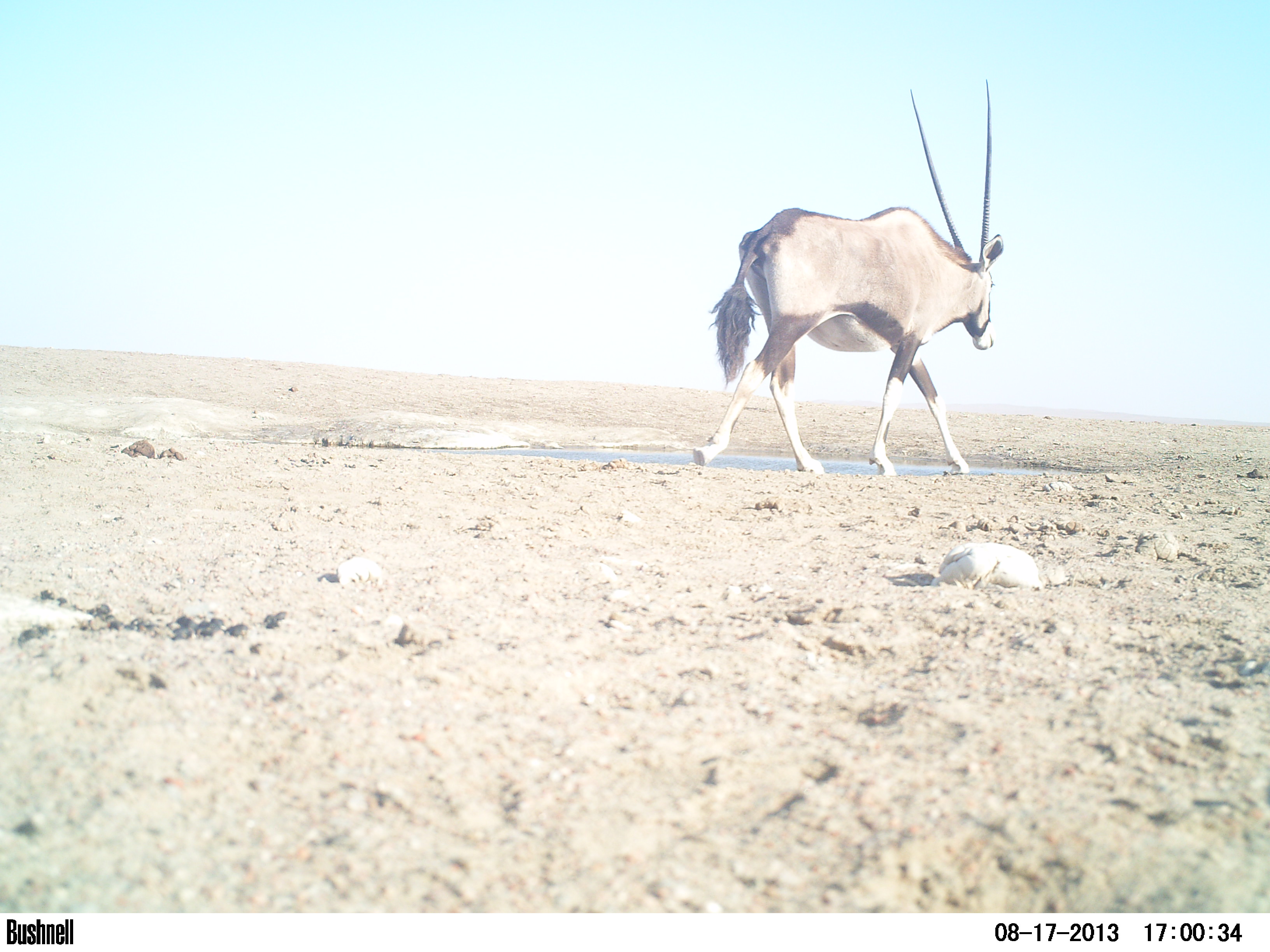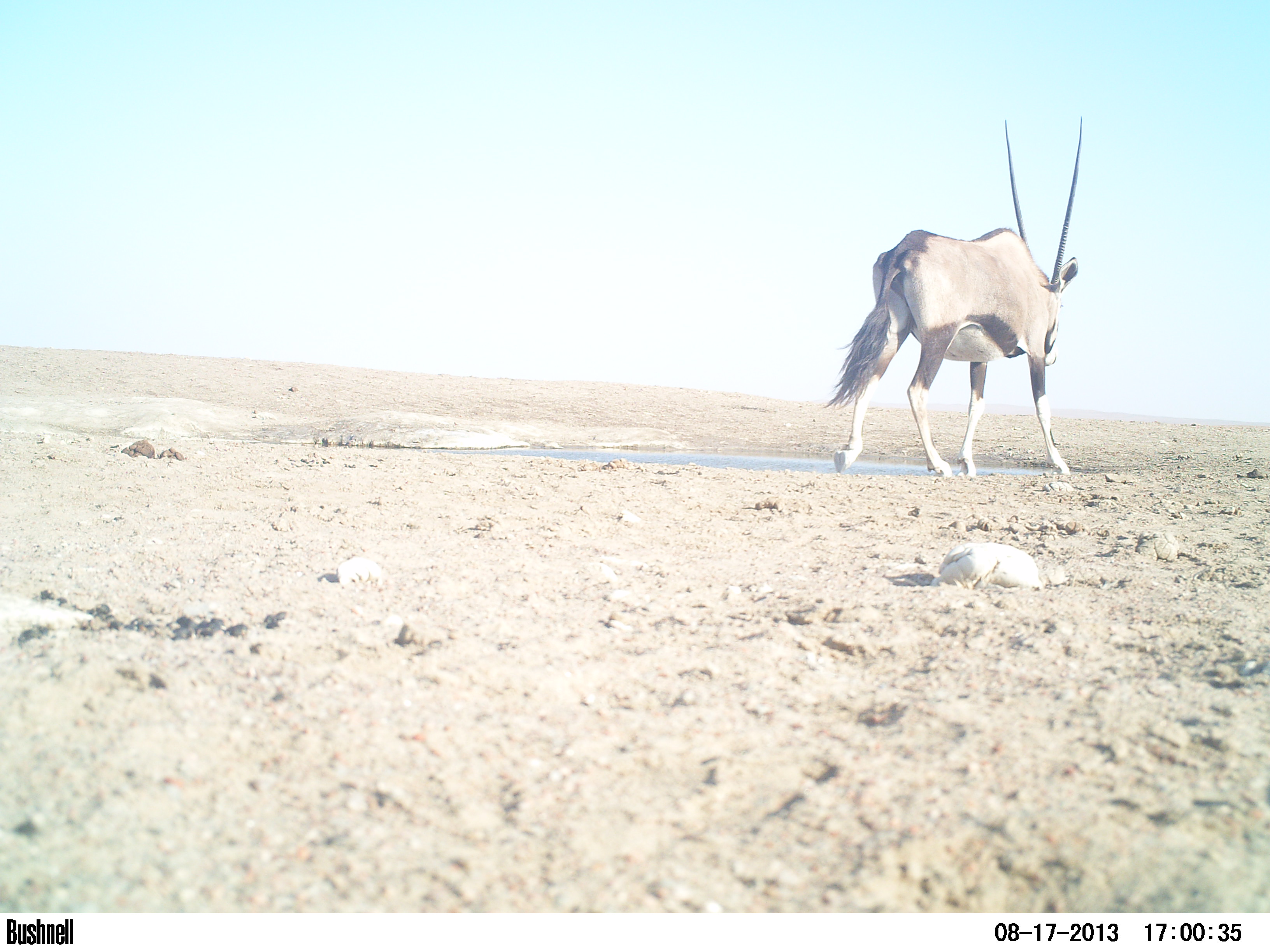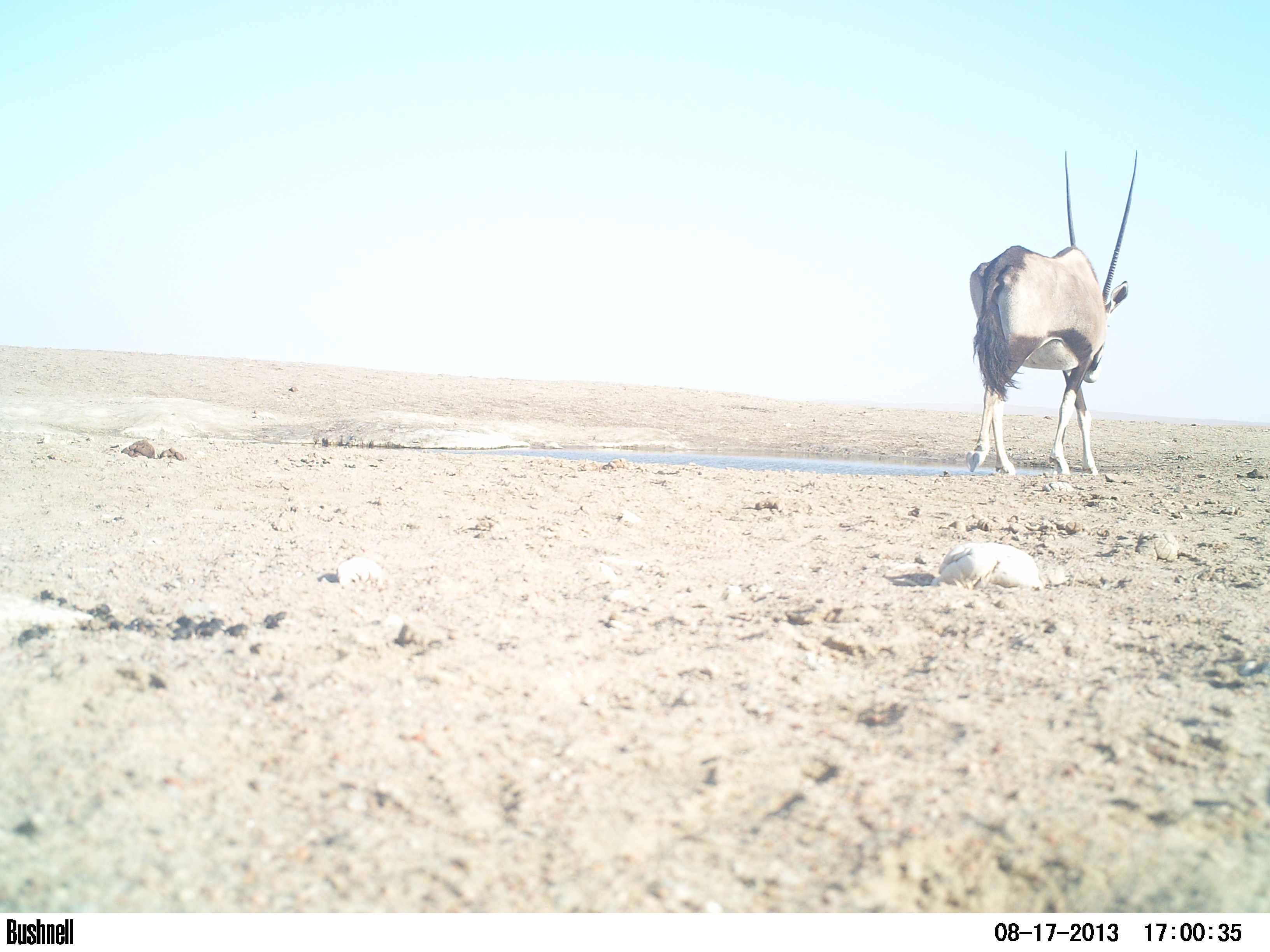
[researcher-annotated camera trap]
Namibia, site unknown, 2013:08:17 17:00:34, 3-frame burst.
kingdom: Animalia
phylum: Chordata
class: Mammalia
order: Artiodactyla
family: Bovidae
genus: Oryx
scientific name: Oryx gazella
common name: gemsbok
Oryx gazella (gemsbok).